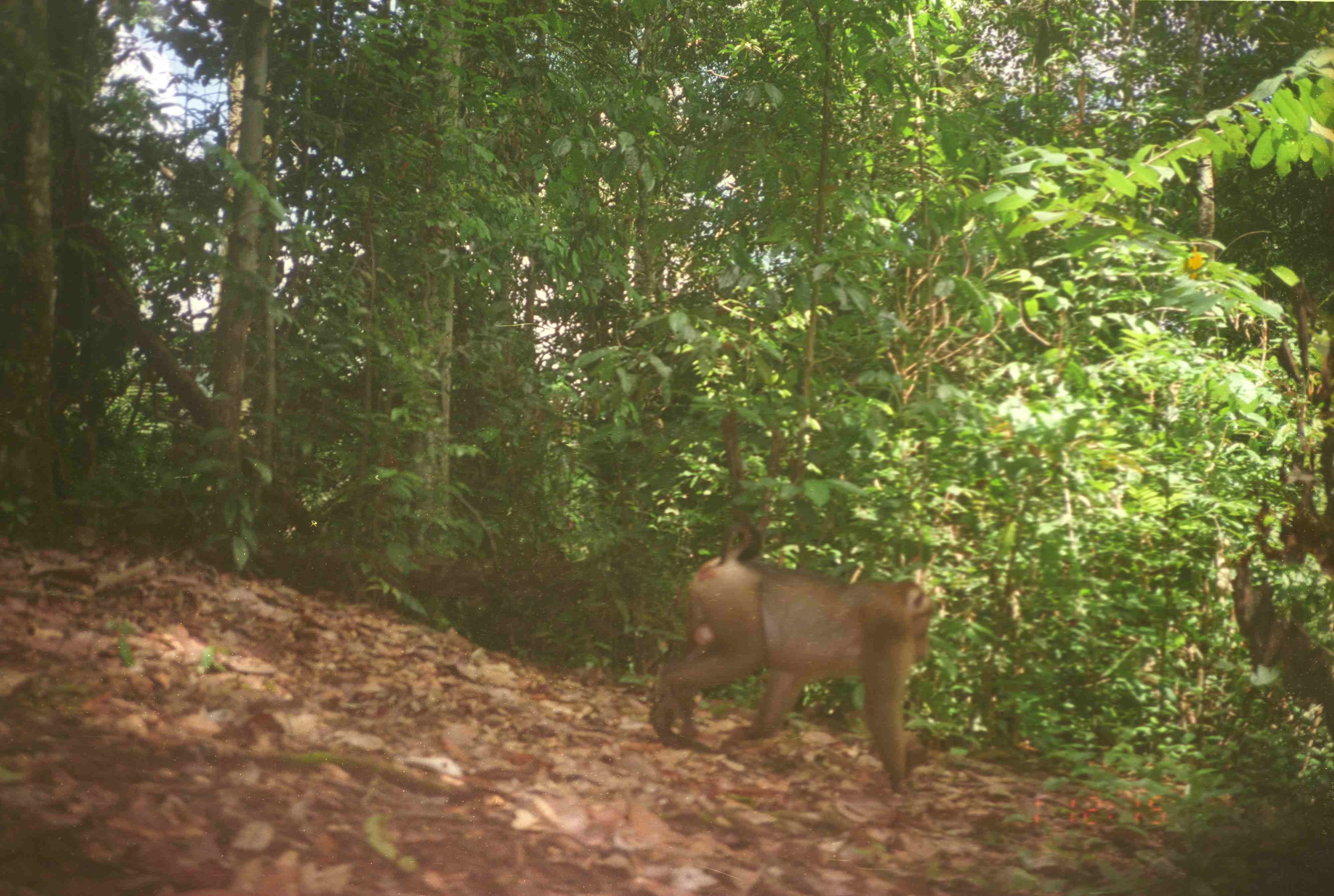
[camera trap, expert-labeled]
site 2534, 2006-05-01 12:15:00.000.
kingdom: Animalia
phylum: Chordata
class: Mammalia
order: Primates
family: Cercopithecidae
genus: Macaca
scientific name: Macaca nemestrina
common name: southern pig-tailed macaque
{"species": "Macaca nemestrina (southern pig-tailed macaque)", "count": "1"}